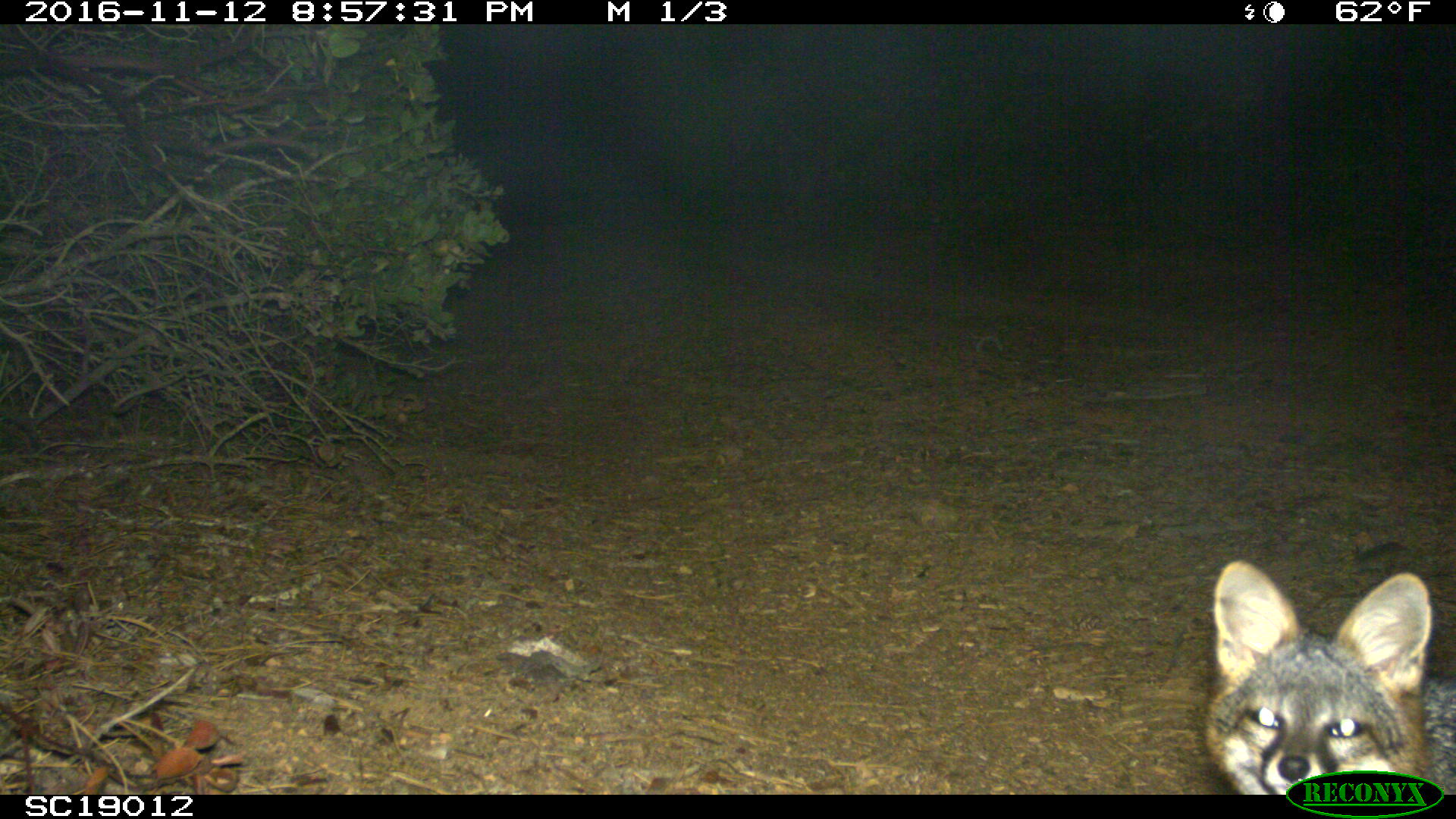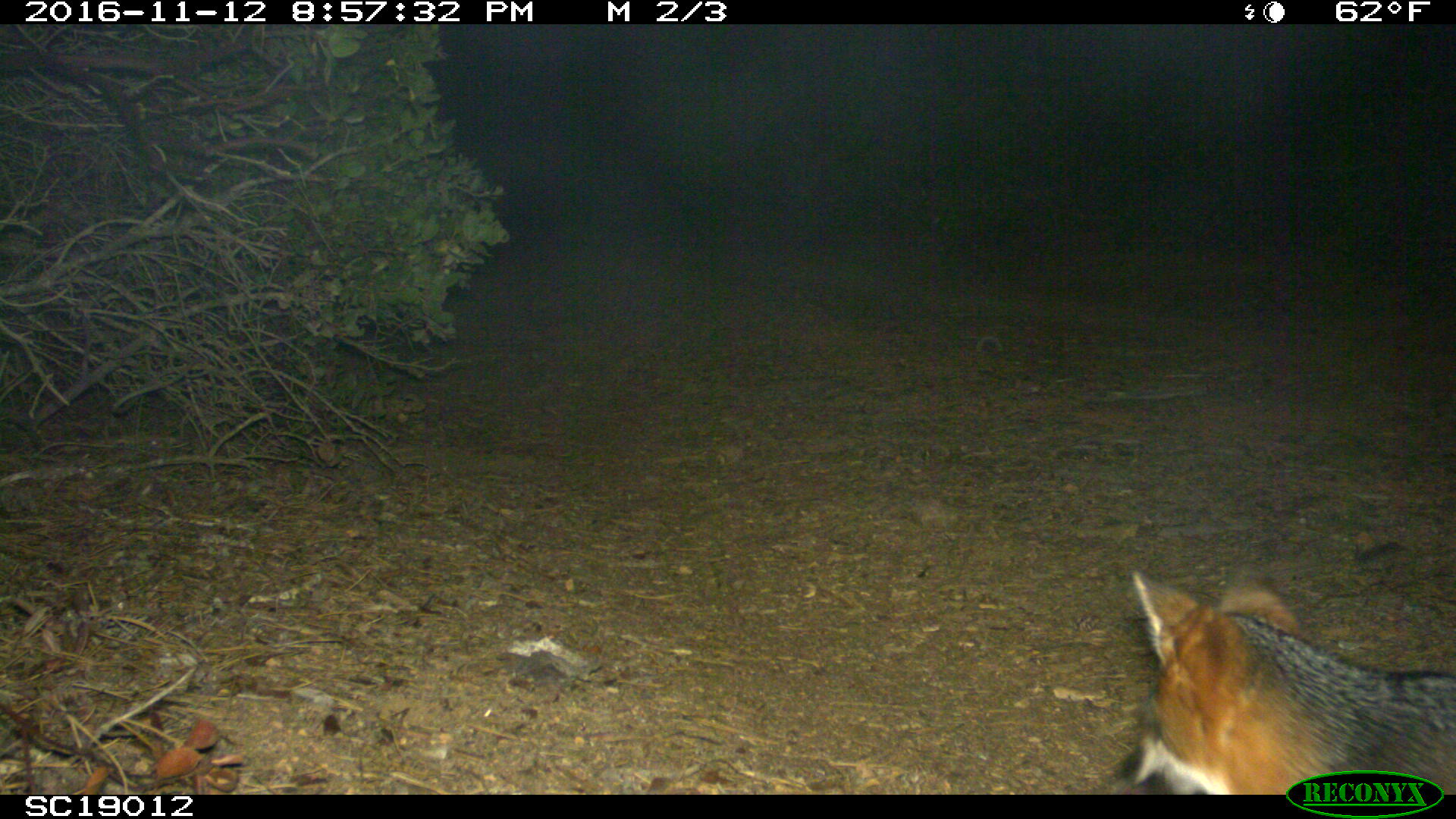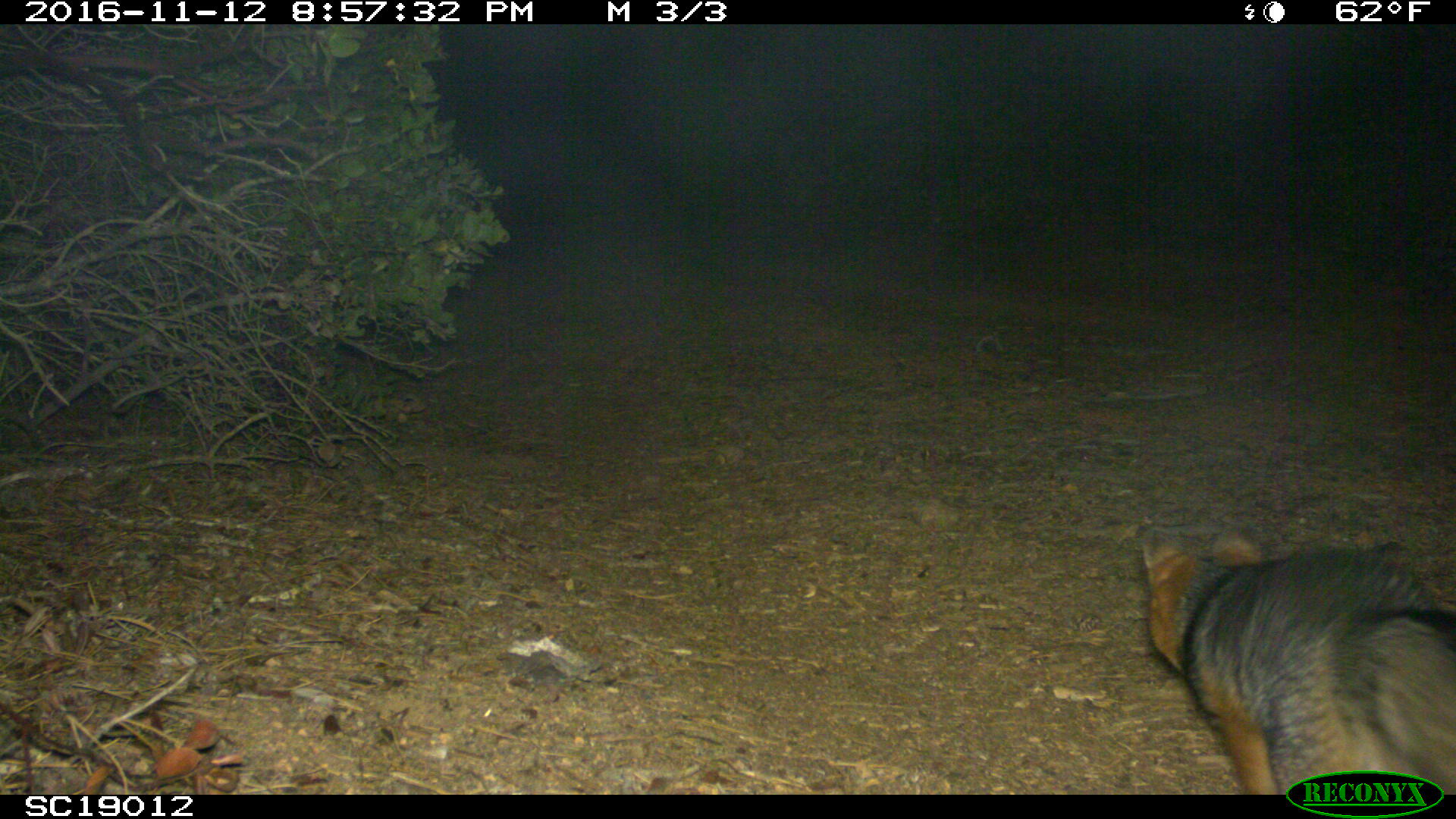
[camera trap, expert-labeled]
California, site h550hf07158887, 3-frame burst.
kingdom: Animalia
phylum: Chordata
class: Mammalia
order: Carnivora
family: Canidae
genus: Urocyon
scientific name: Urocyon littoralis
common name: island fox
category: fox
Fox (island fox) (Urocyon littoralis).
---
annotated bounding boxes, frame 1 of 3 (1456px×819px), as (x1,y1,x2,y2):
fox: (1201,560,1455,795)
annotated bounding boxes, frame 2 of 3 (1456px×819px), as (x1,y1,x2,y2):
fox: (1131,571,1455,794)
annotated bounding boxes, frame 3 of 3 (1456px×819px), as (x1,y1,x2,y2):
fox: (1140,527,1455,796)